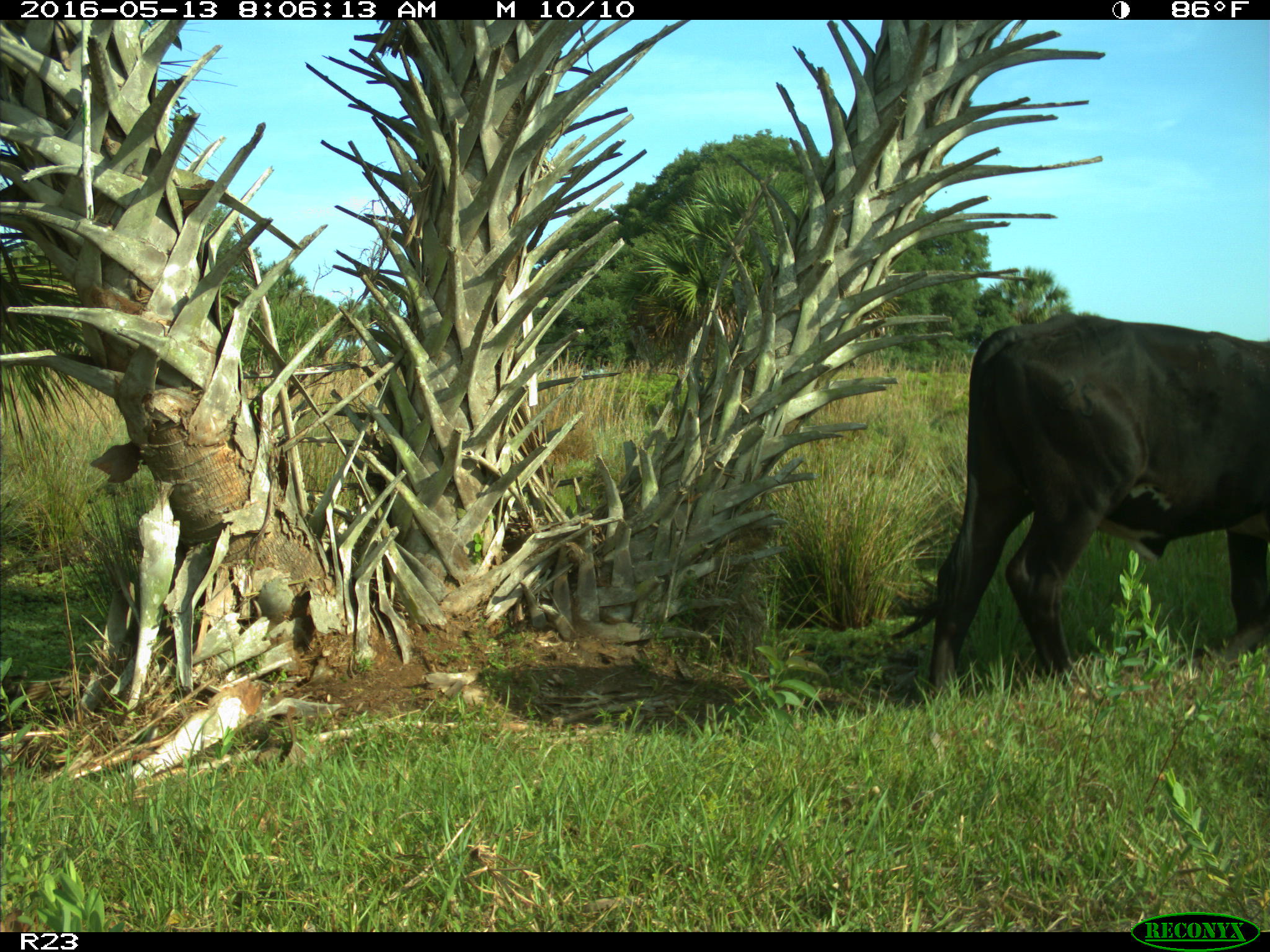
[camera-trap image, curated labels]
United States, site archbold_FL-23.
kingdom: Animalia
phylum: Chordata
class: Mammalia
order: Artiodactyla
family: Bovidae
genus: Bos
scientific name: Bos taurus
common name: domestic cow